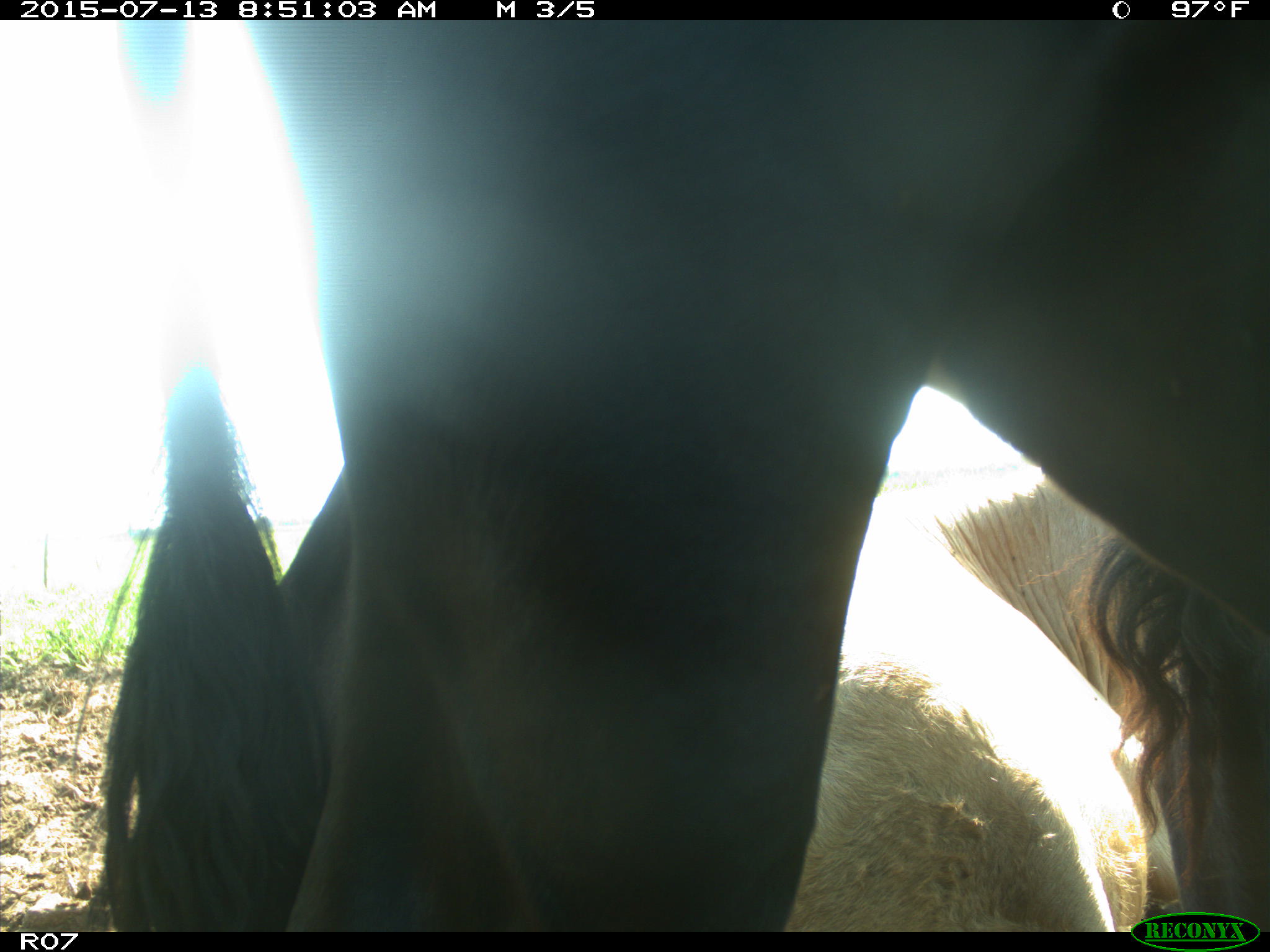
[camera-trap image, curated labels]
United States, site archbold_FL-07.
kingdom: Animalia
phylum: Chordata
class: Mammalia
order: Artiodactyla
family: Bovidae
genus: Bos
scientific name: Bos taurus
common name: domestic cow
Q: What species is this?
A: Bos taurus (domestic cow).